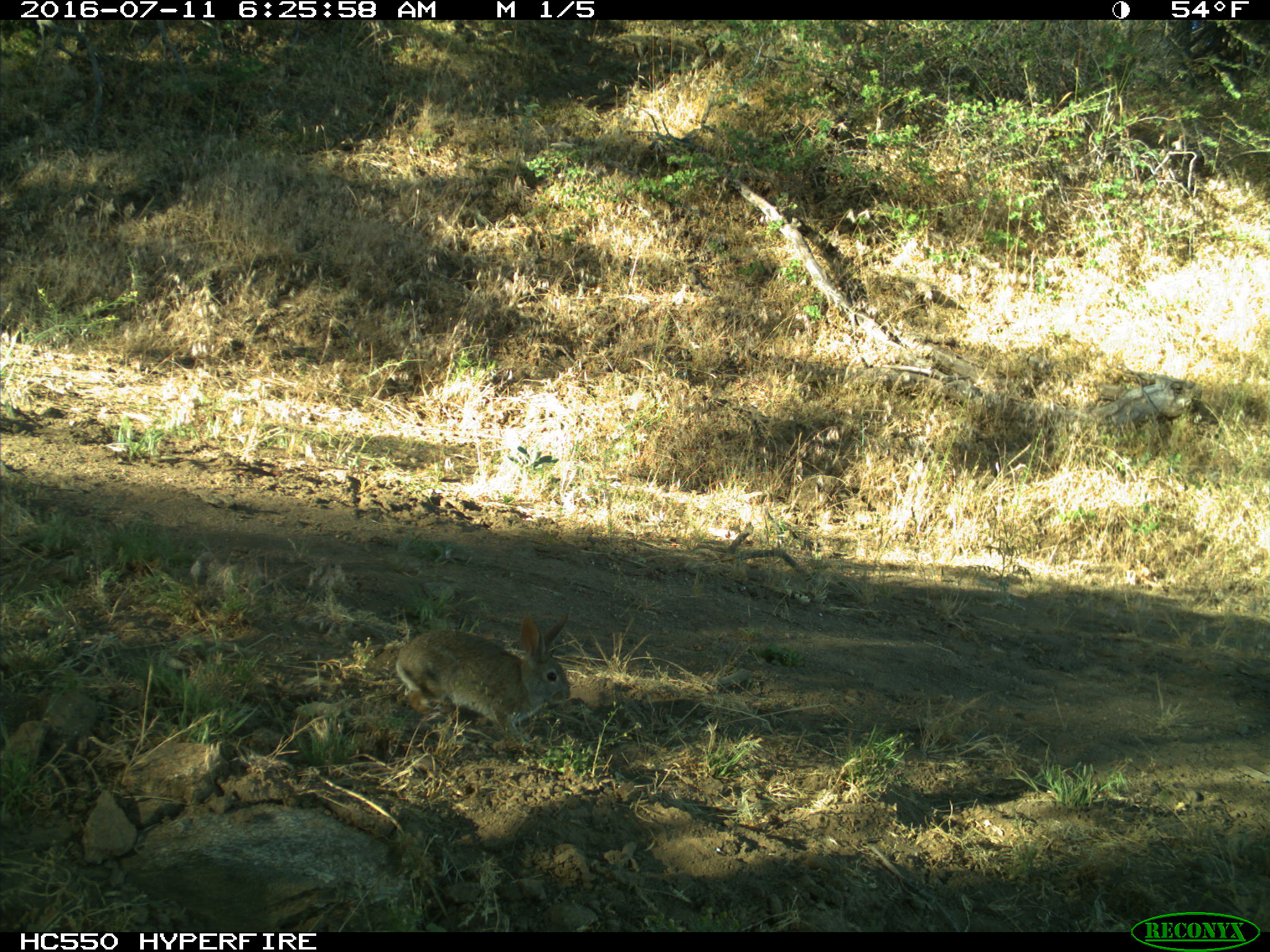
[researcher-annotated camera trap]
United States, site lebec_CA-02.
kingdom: Animalia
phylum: Chordata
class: Mammalia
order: Lagomorpha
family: Leporidae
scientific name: Leporidae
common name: rabbits and hares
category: unidentified rabbit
Unidentified rabbit (rabbits and hares) (Leporidae).